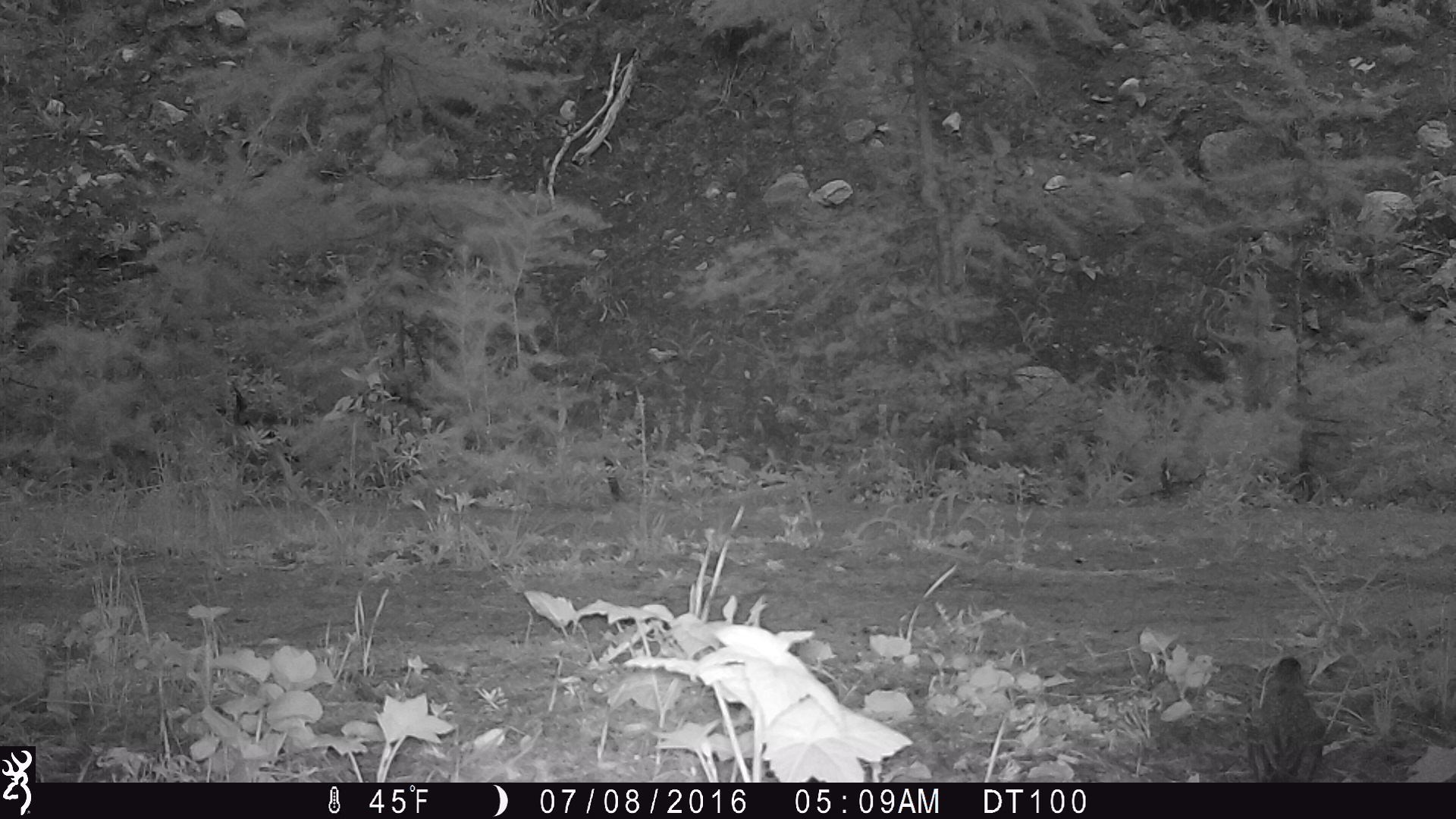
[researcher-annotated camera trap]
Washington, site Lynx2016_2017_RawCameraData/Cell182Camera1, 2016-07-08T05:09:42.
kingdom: Animalia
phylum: Chordata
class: Aves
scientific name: Aves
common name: birds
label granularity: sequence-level